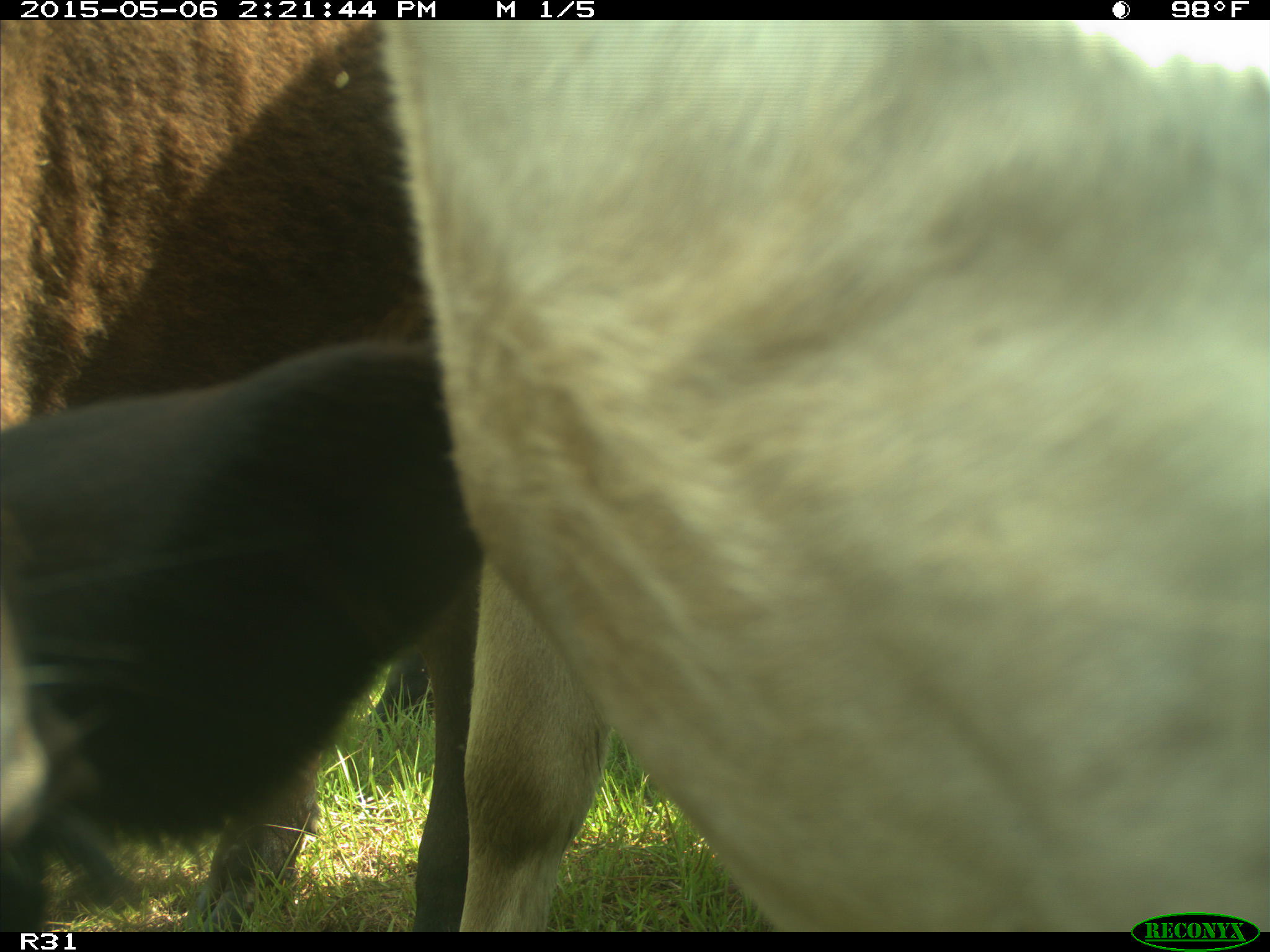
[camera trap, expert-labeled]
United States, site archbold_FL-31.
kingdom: Animalia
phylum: Chordata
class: Mammalia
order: Artiodactyla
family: Bovidae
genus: Bos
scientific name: Bos taurus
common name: domestic cow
Bos taurus (domestic cow).